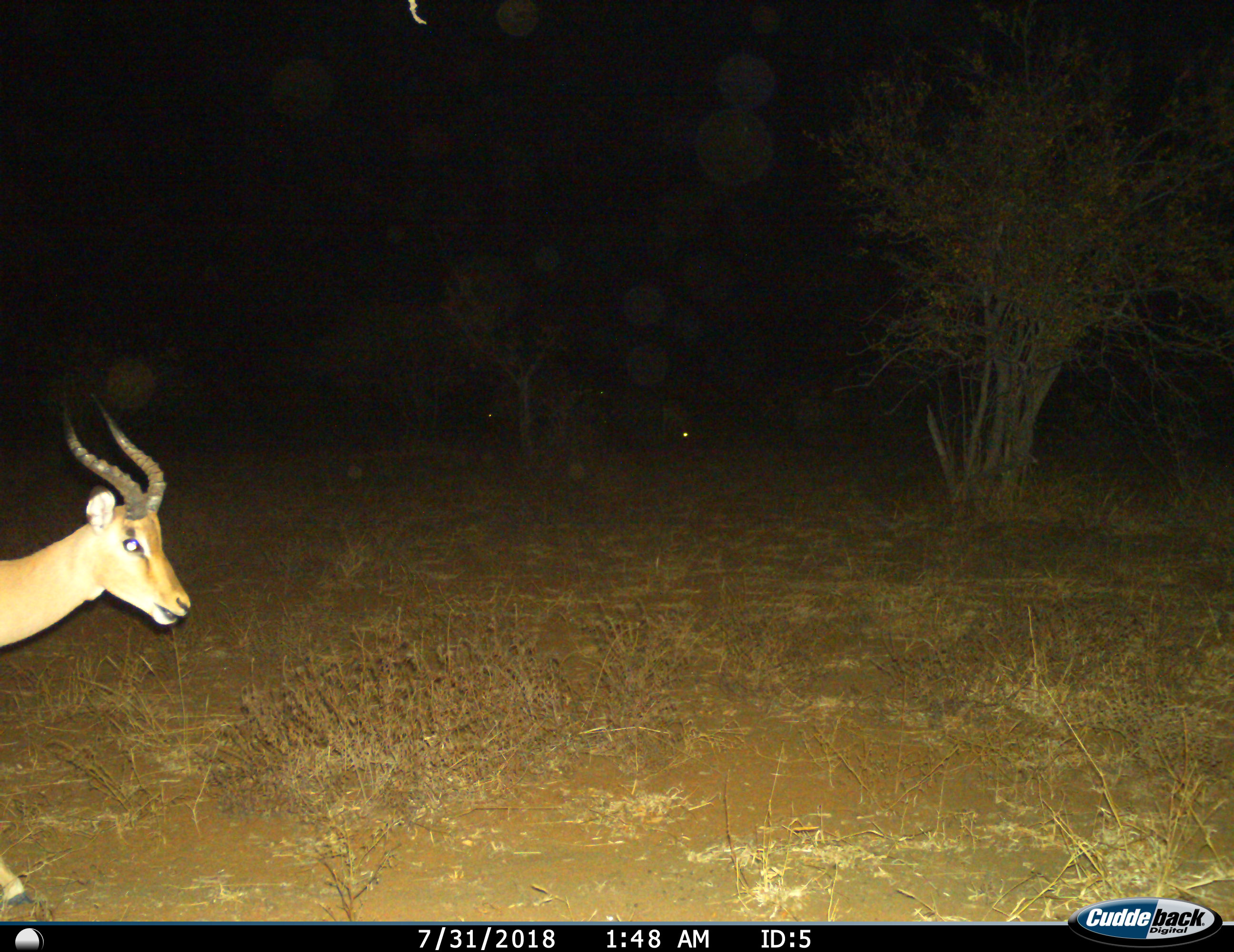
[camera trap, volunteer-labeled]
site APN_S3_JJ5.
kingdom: Animalia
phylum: Chordata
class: Mammalia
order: Artiodactyla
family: Bovidae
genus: Aepyceros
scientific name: Aepyceros melampus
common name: impala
Impala (Aepyceros melampus), count 1. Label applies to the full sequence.